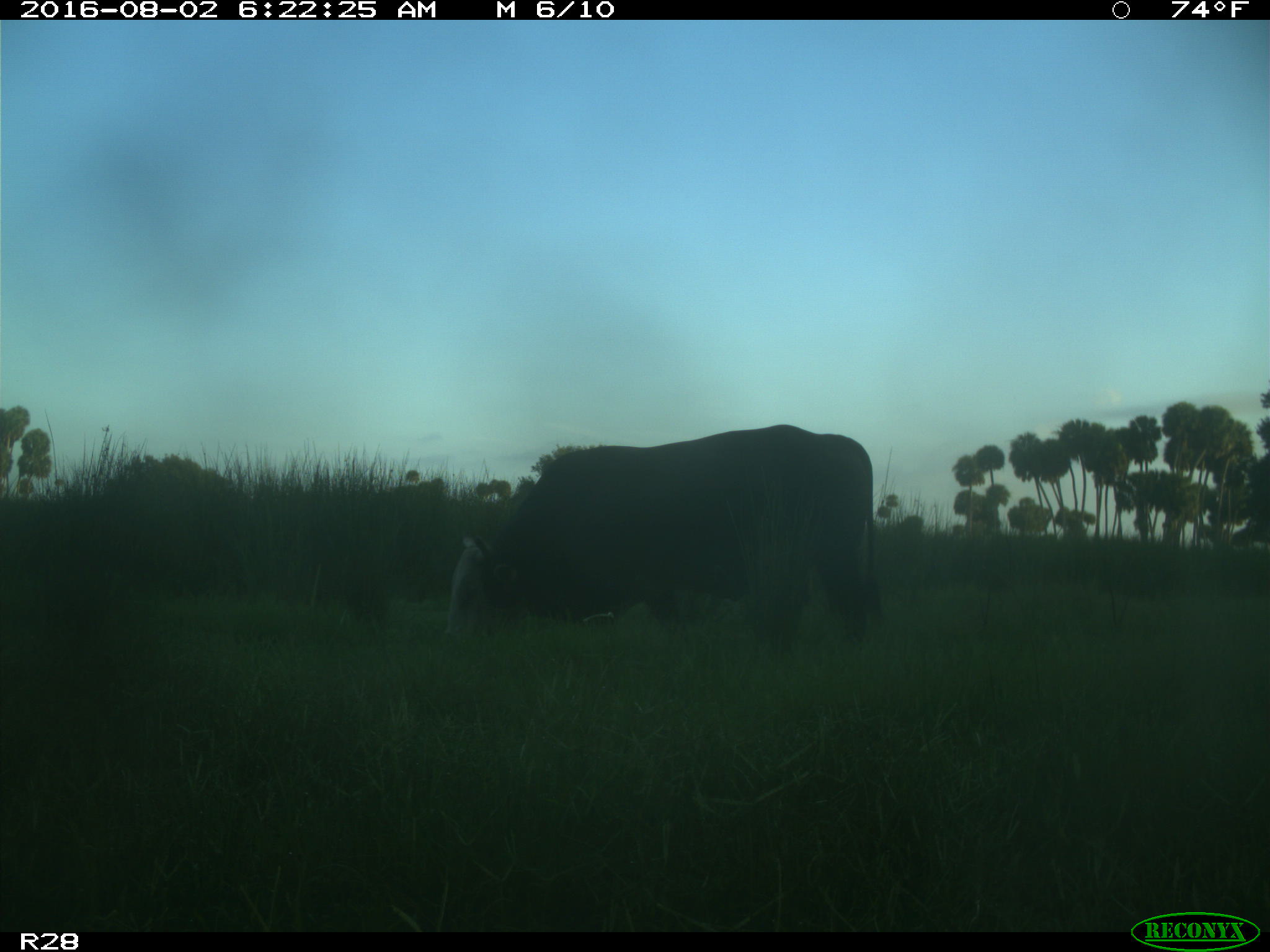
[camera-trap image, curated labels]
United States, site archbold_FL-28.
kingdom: Animalia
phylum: Chordata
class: Mammalia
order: Artiodactyla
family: Bovidae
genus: Bos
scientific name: Bos taurus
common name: domestic cow